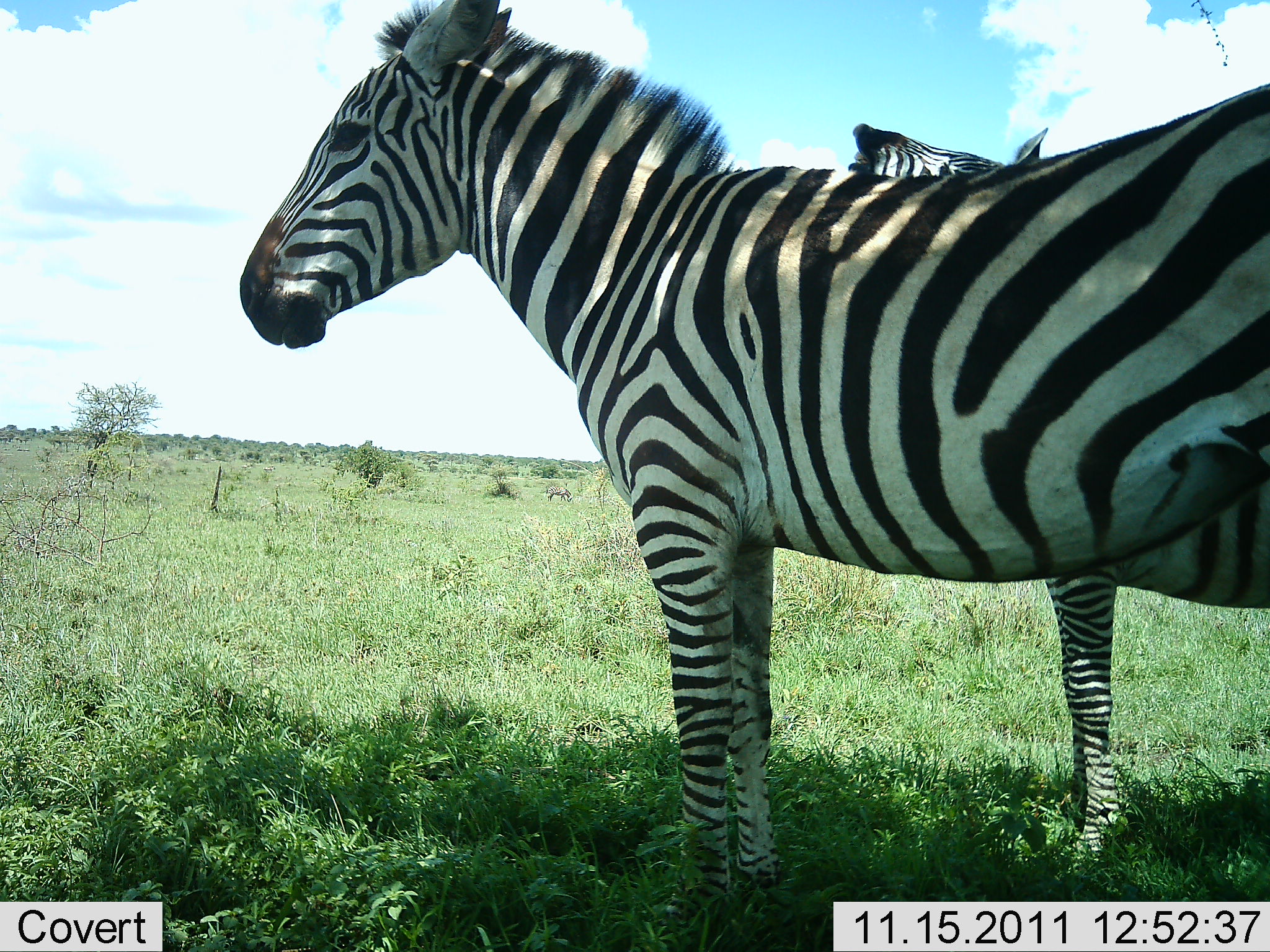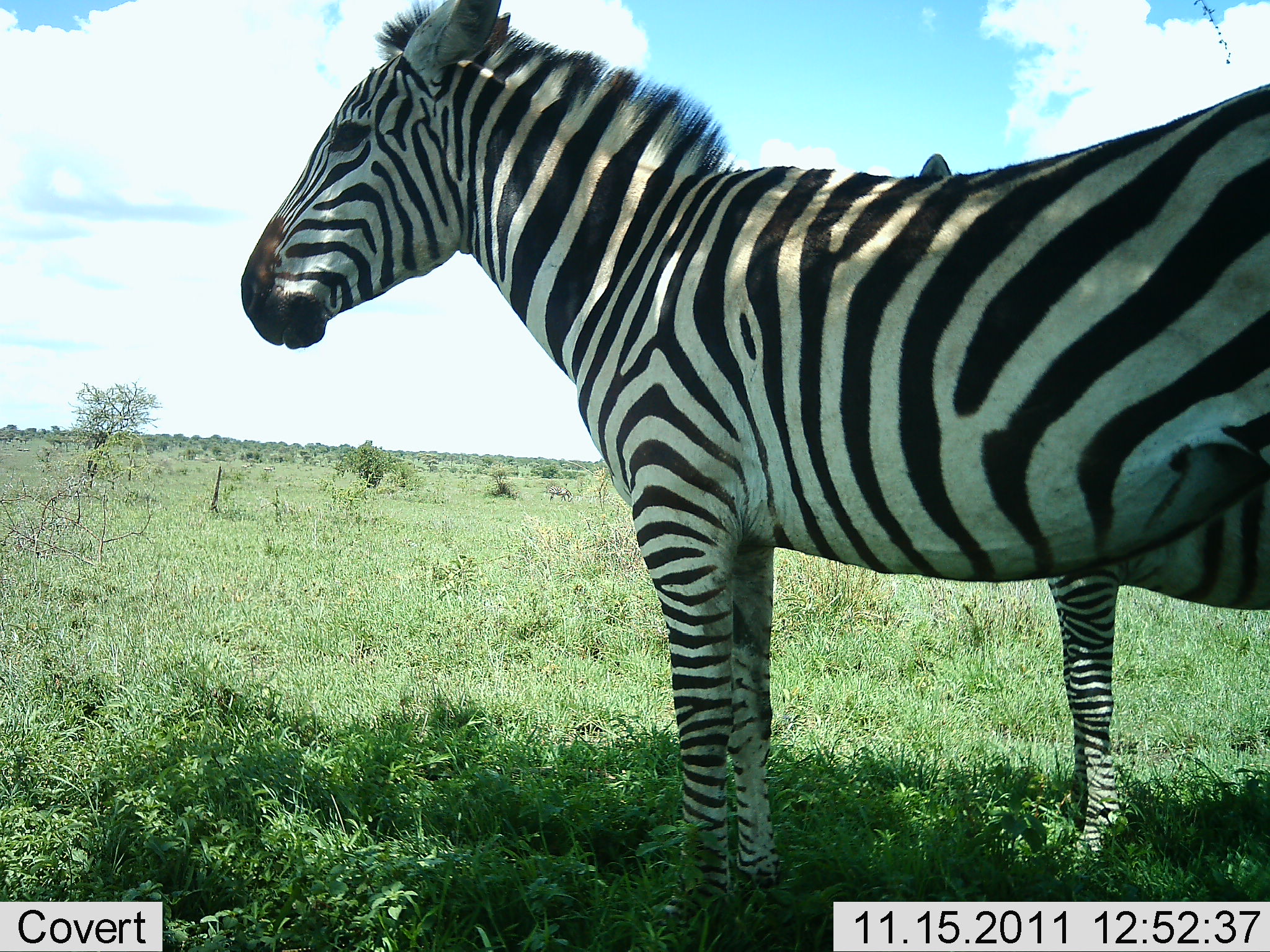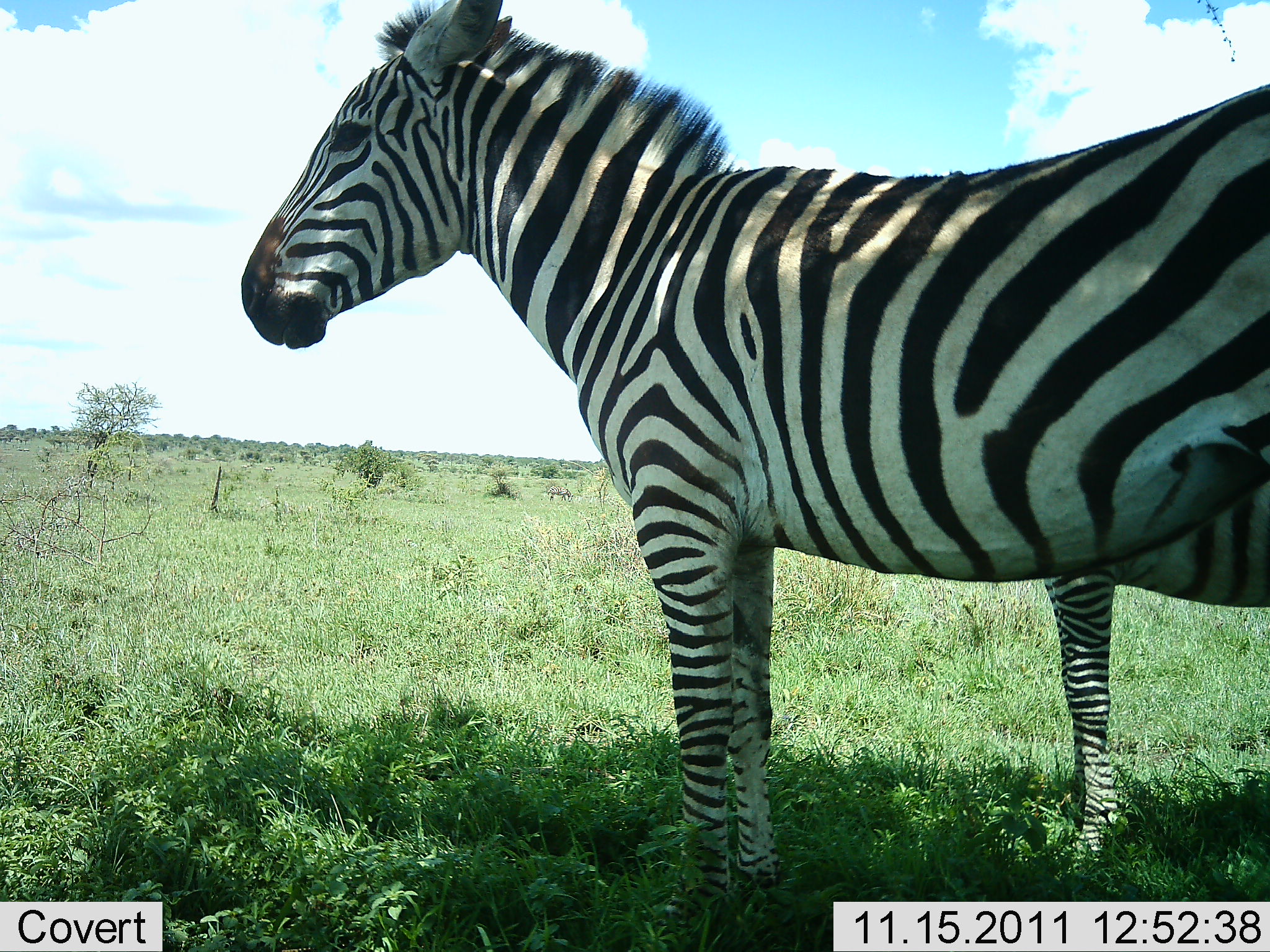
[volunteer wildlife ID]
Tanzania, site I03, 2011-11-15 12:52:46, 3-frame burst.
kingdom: Animalia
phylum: Chordata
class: Mammalia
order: Perissodactyla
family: Equidae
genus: Equus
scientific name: Equus quagga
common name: plains zebra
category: zebra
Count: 2.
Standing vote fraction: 100%.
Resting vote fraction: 0%.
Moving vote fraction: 0%.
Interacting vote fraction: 13%.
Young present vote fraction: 7%.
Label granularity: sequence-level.